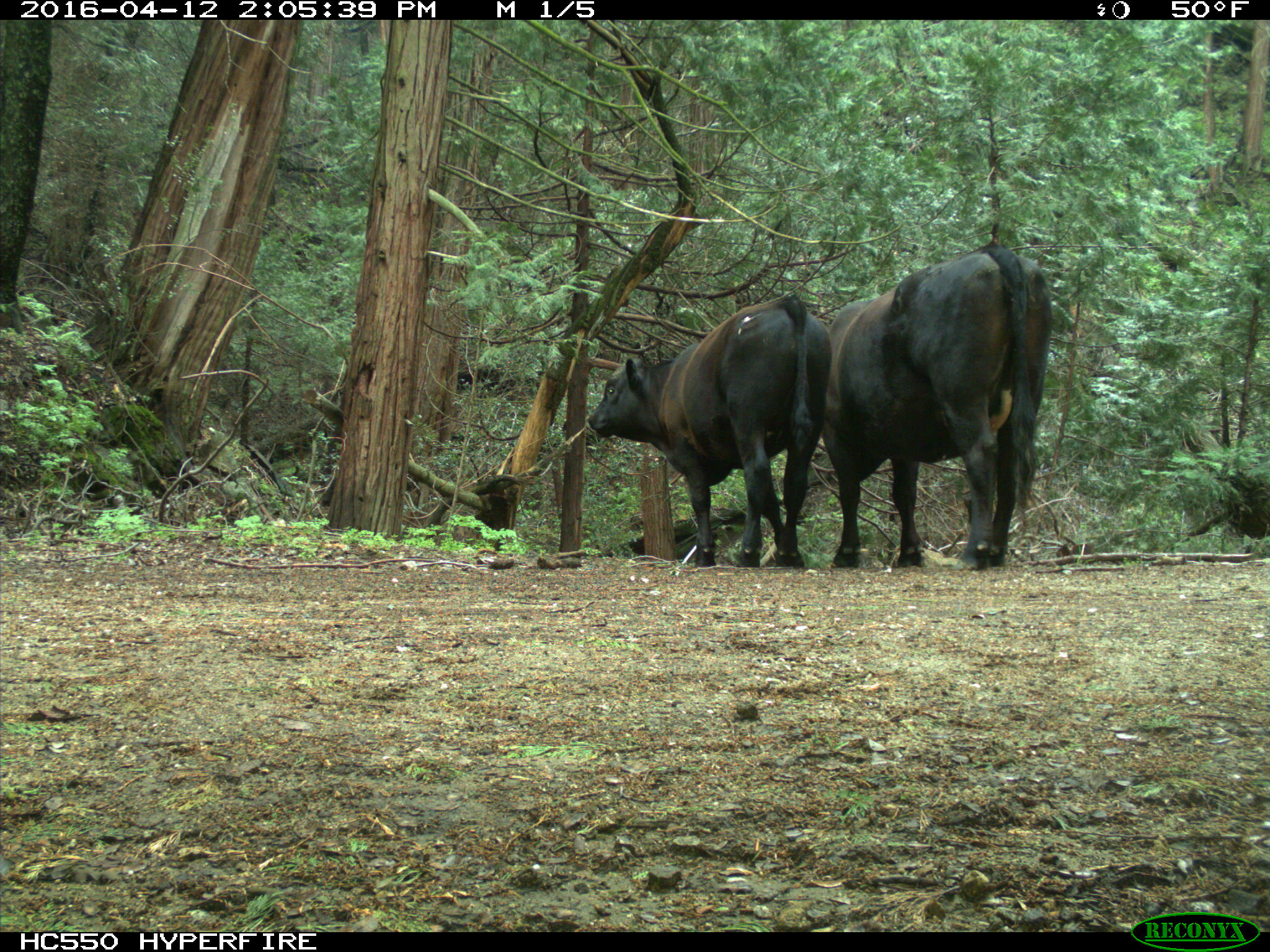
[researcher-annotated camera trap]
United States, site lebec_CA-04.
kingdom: Animalia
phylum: Chordata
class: Mammalia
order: Artiodactyla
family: Bovidae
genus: Bos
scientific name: Bos taurus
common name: domestic cow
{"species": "Bos taurus (domestic cow)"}